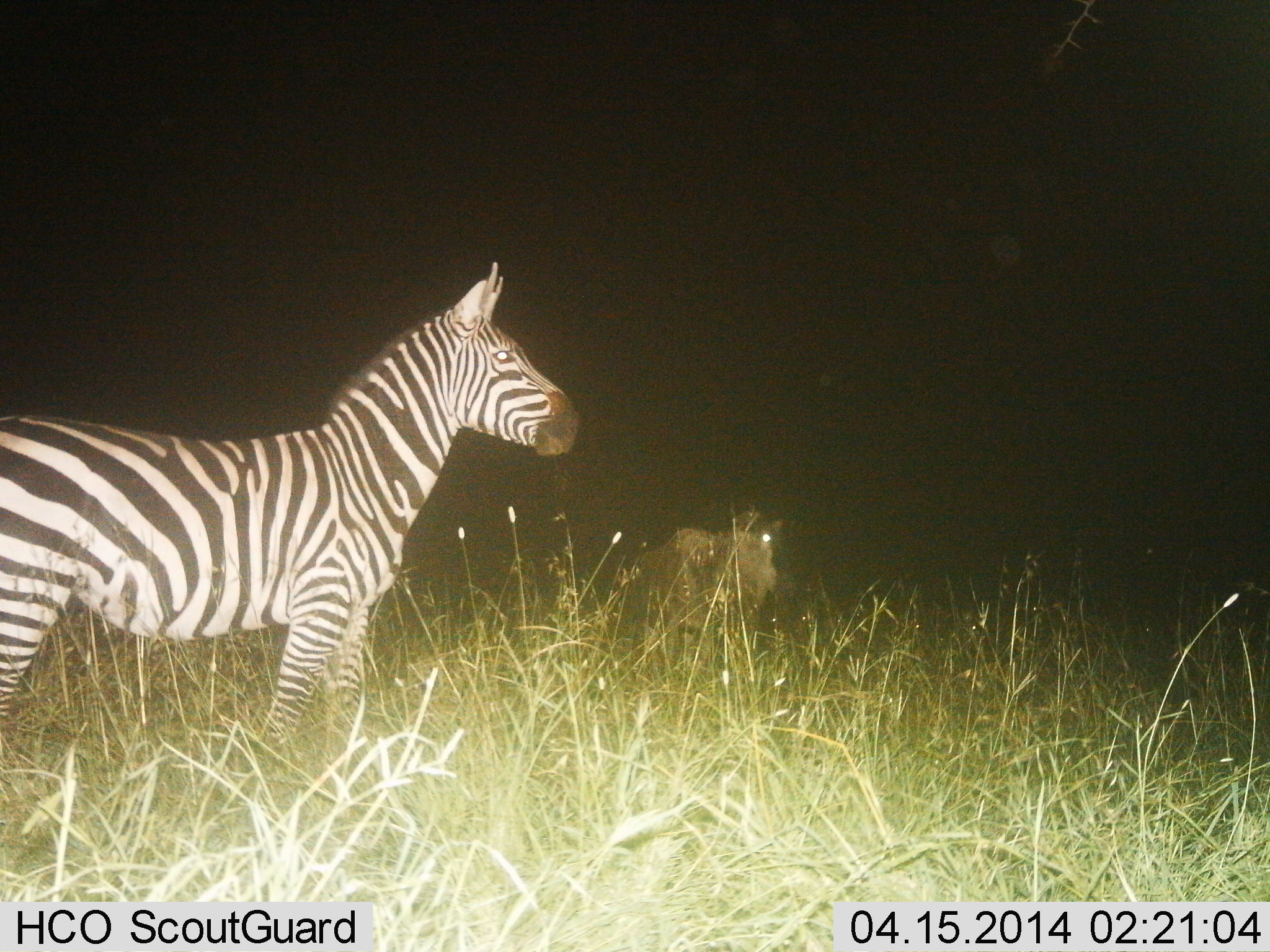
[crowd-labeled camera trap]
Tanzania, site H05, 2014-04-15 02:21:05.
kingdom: Animalia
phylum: Chordata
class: Mammalia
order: Perissodactyla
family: Equidae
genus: Equus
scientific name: Equus quagga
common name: plains zebra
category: zebra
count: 1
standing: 100%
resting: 6%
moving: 0%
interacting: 0%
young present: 0%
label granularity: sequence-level